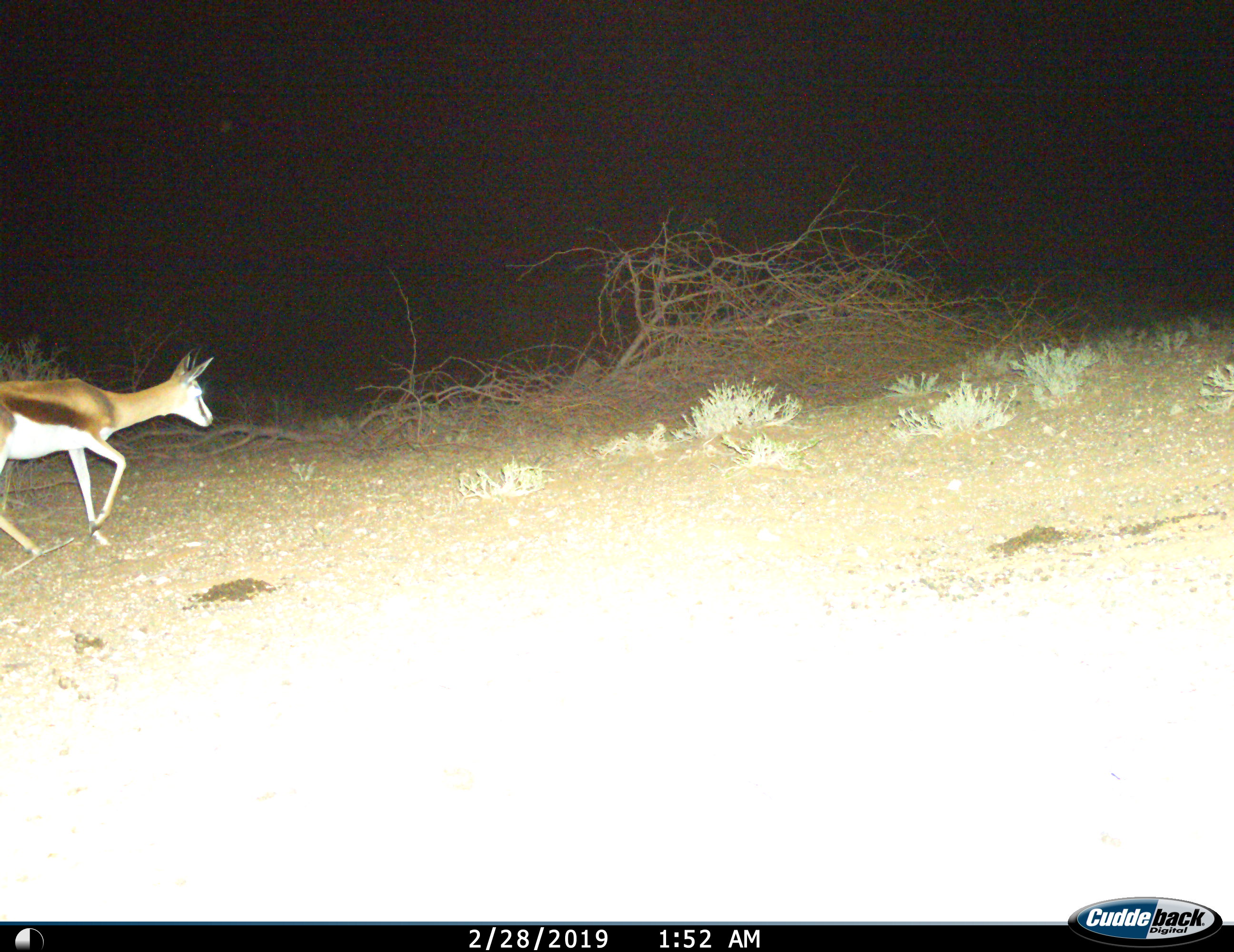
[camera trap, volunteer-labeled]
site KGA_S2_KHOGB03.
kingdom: Animalia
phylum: Chordata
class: Mammalia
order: Artiodactyla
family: Bovidae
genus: Antidorcas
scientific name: Antidorcas marsupialis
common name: springbok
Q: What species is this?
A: Springbok (Antidorcas marsupialis).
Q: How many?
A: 1.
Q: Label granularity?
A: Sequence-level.